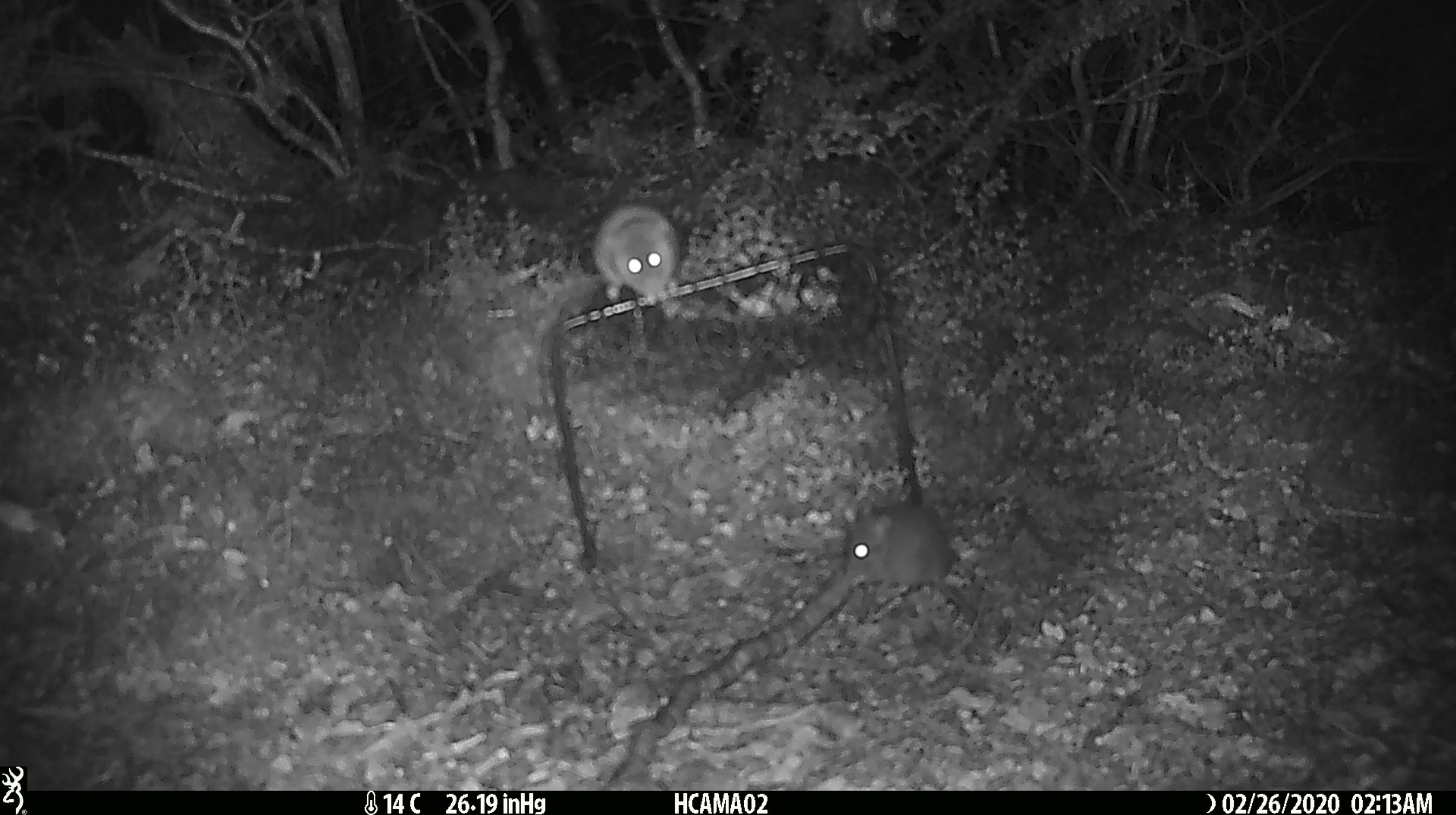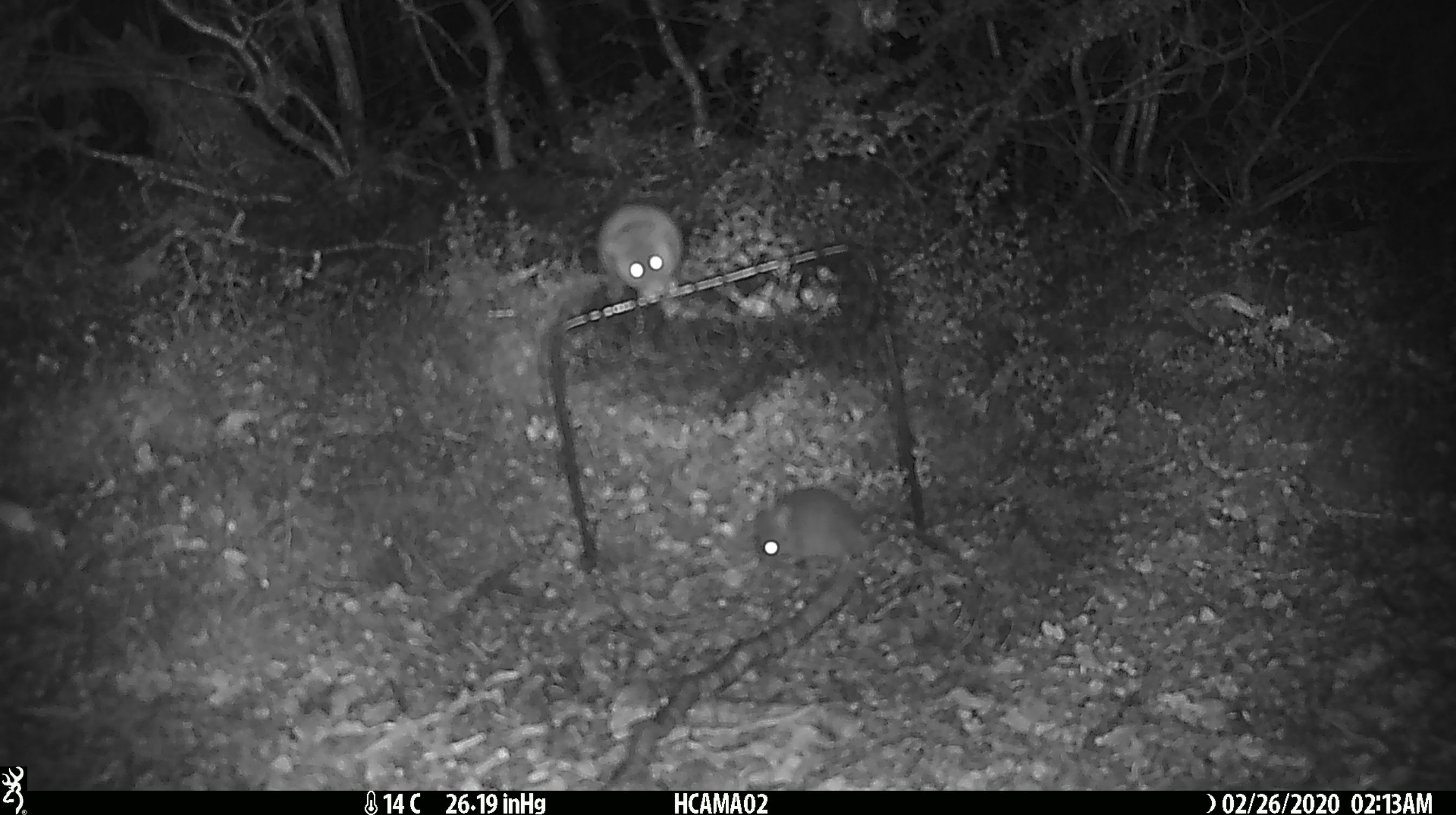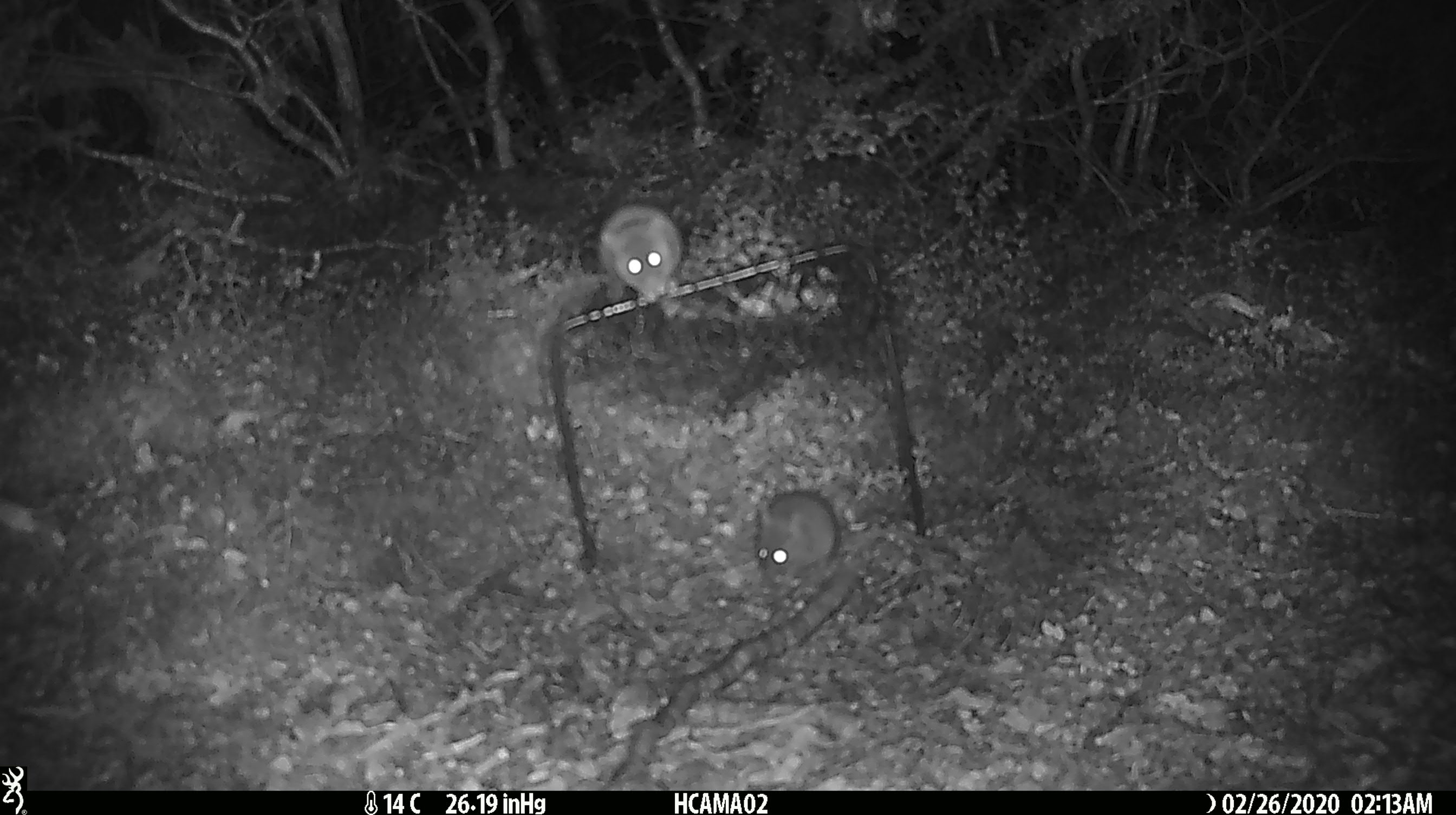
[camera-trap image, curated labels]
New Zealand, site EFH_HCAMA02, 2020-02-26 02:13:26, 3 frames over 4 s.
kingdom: Animalia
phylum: Chordata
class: Mammalia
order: Rodentia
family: Muridae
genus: Mus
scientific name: Mus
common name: mouse